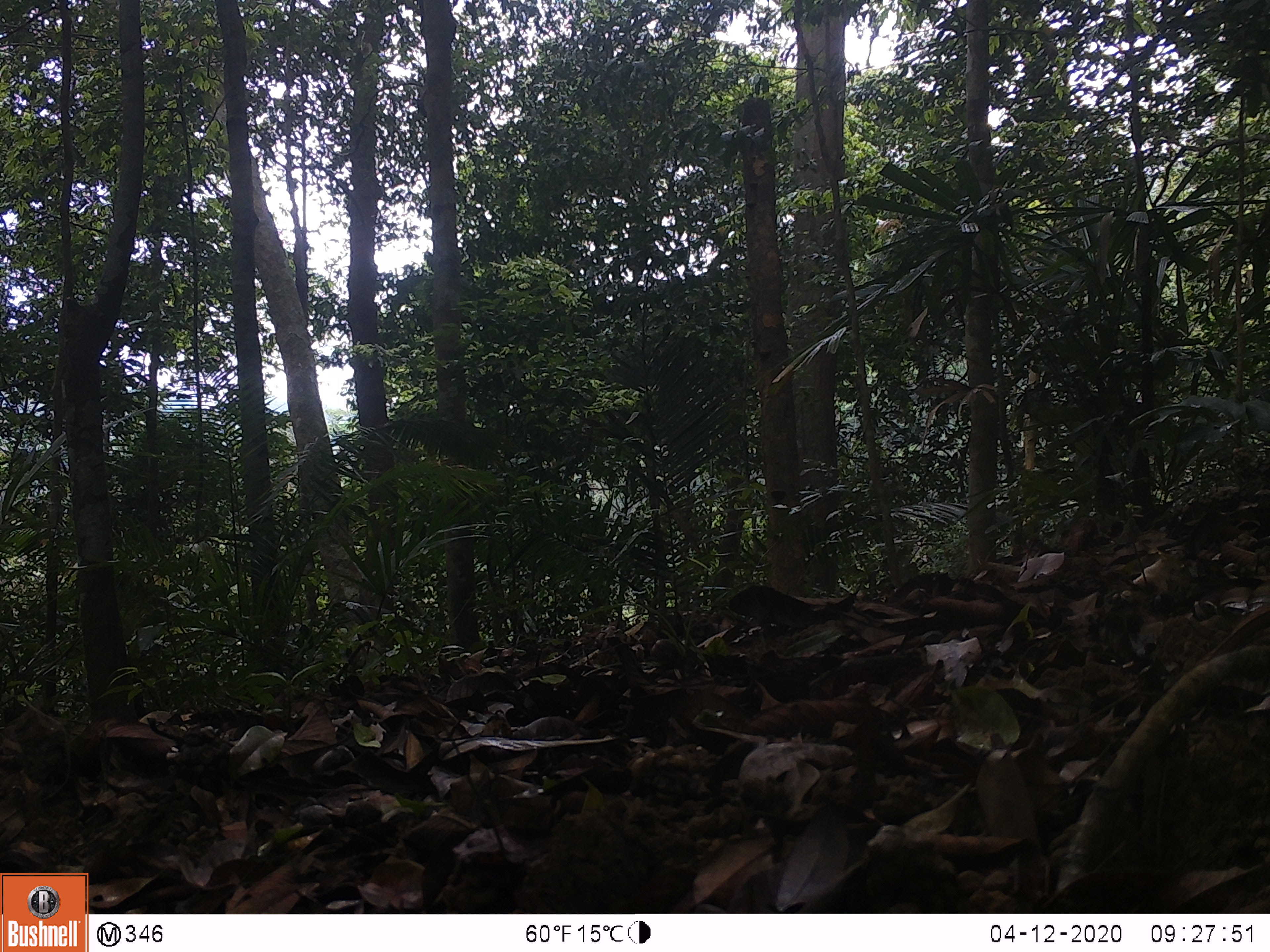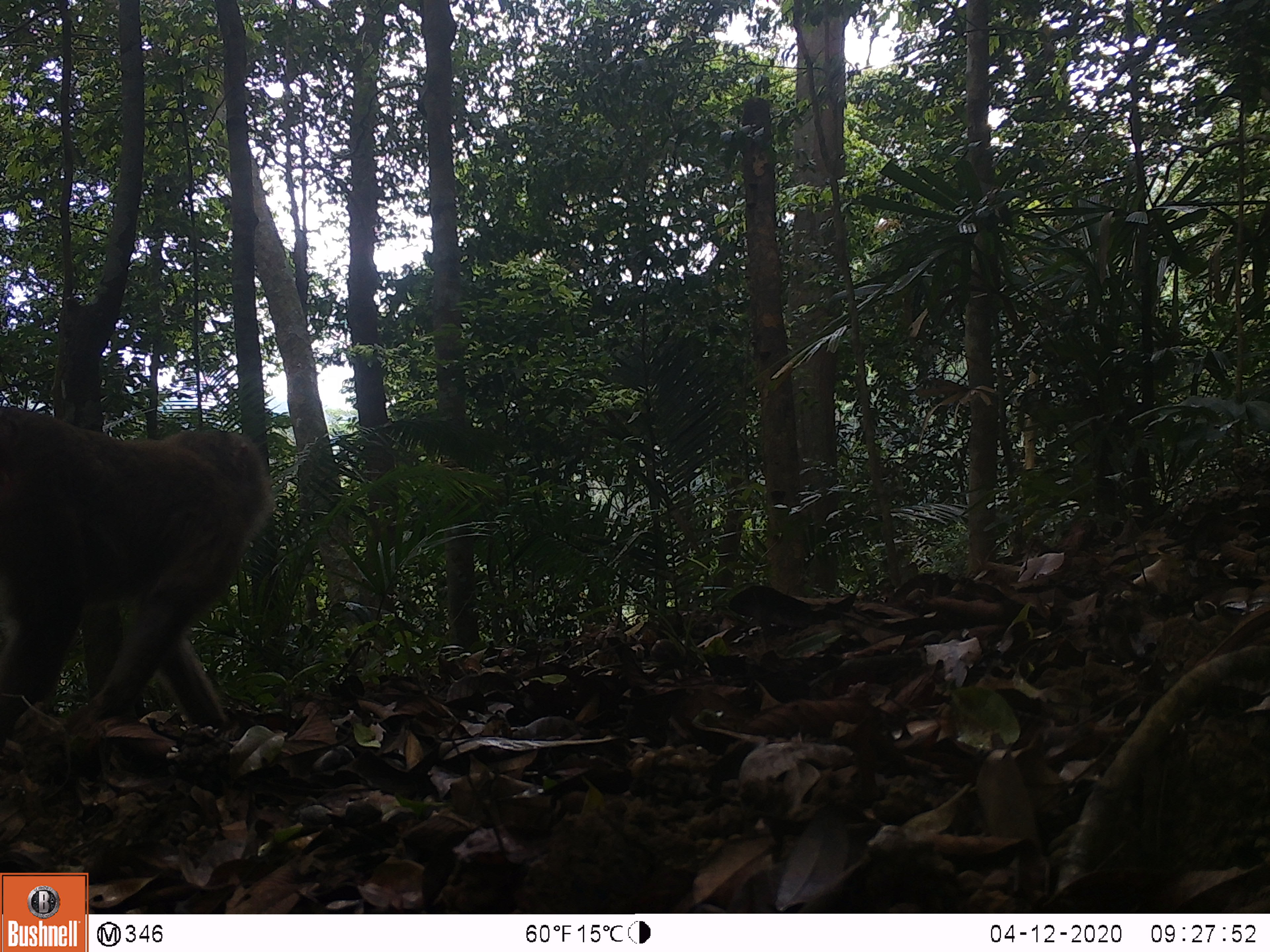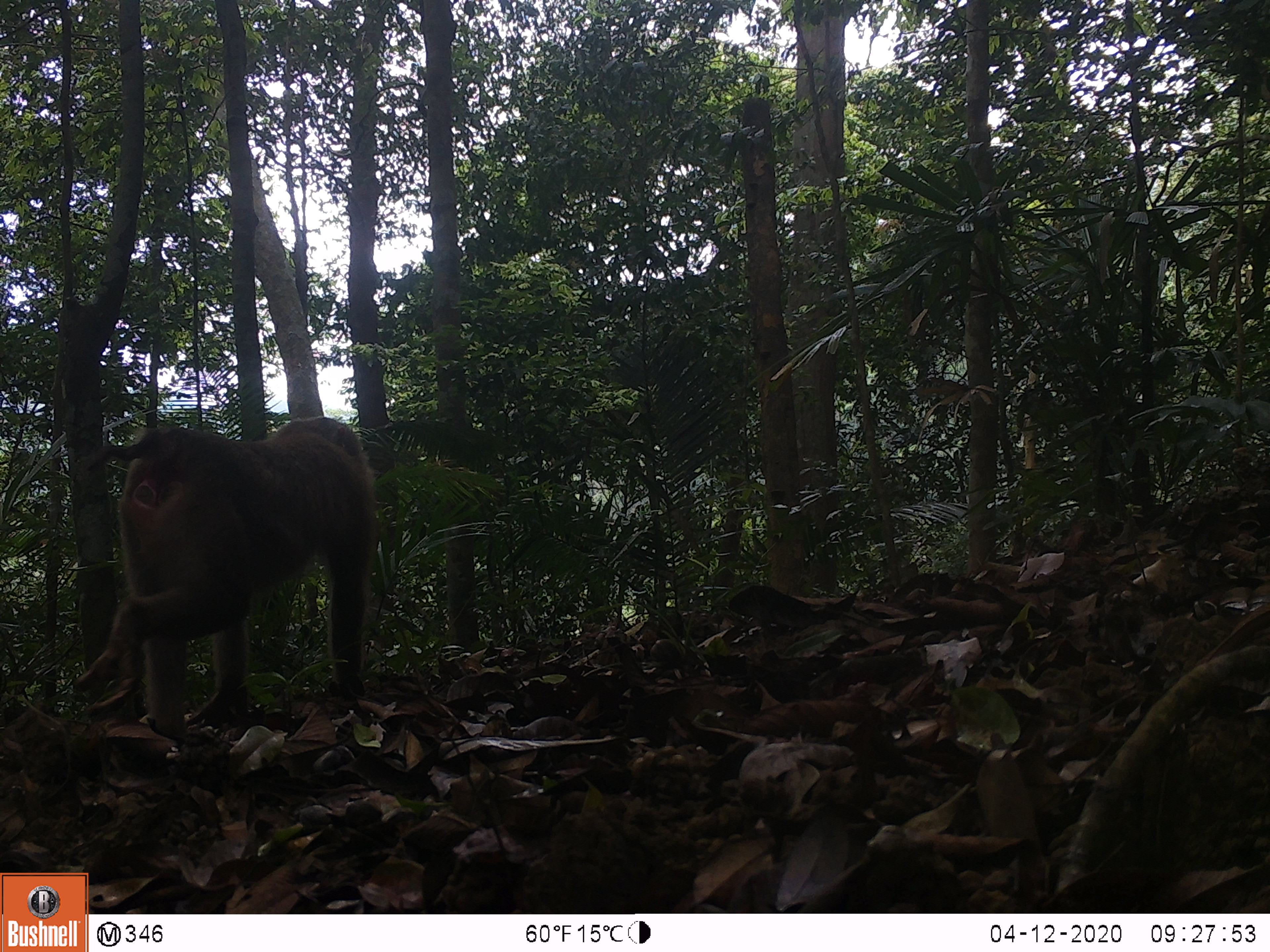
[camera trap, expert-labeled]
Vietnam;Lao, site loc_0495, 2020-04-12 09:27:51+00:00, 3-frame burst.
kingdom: Animalia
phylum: Chordata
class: Mammalia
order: Primates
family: Cercopithecidae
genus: Macaca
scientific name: Macaca nemestrina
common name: pig-tailed macaque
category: pig tailed macaque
Pig tailed macaque (pig-tailed macaque) (Macaca nemestrina). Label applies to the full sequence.